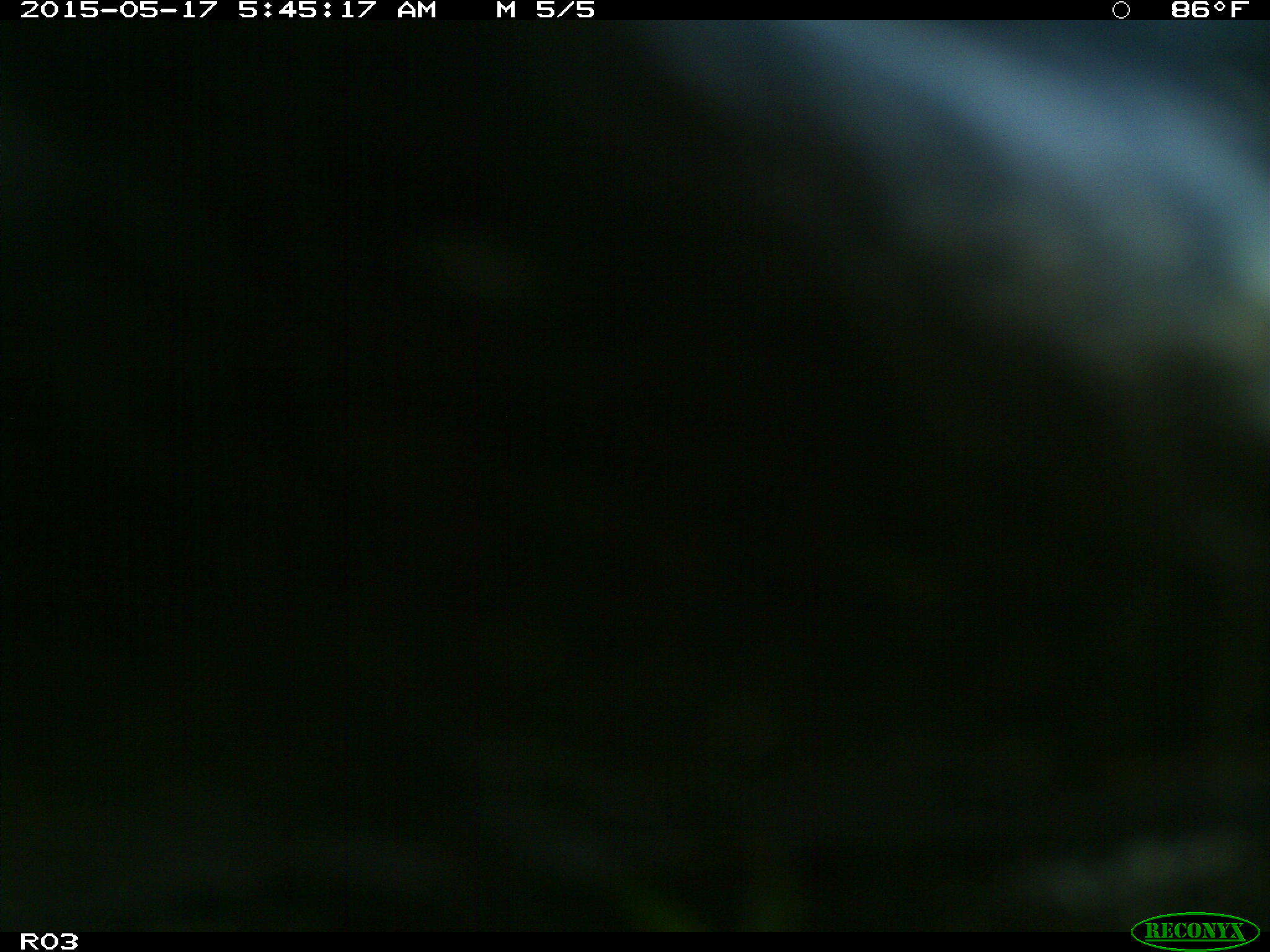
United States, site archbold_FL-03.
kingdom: Animalia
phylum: Chordata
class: Mammalia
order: Artiodactyla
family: Bovidae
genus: Bos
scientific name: Bos taurus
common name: domestic cow